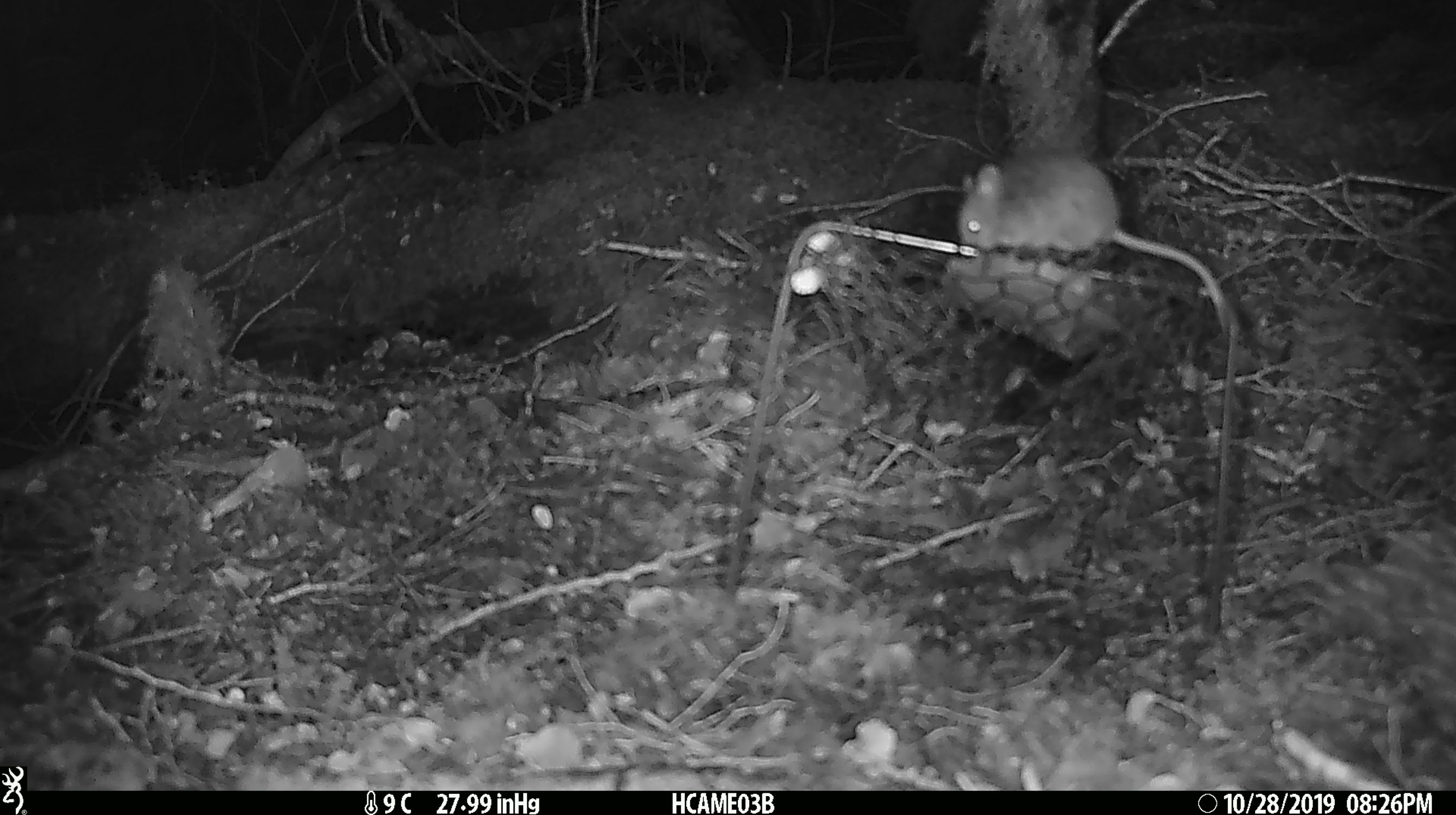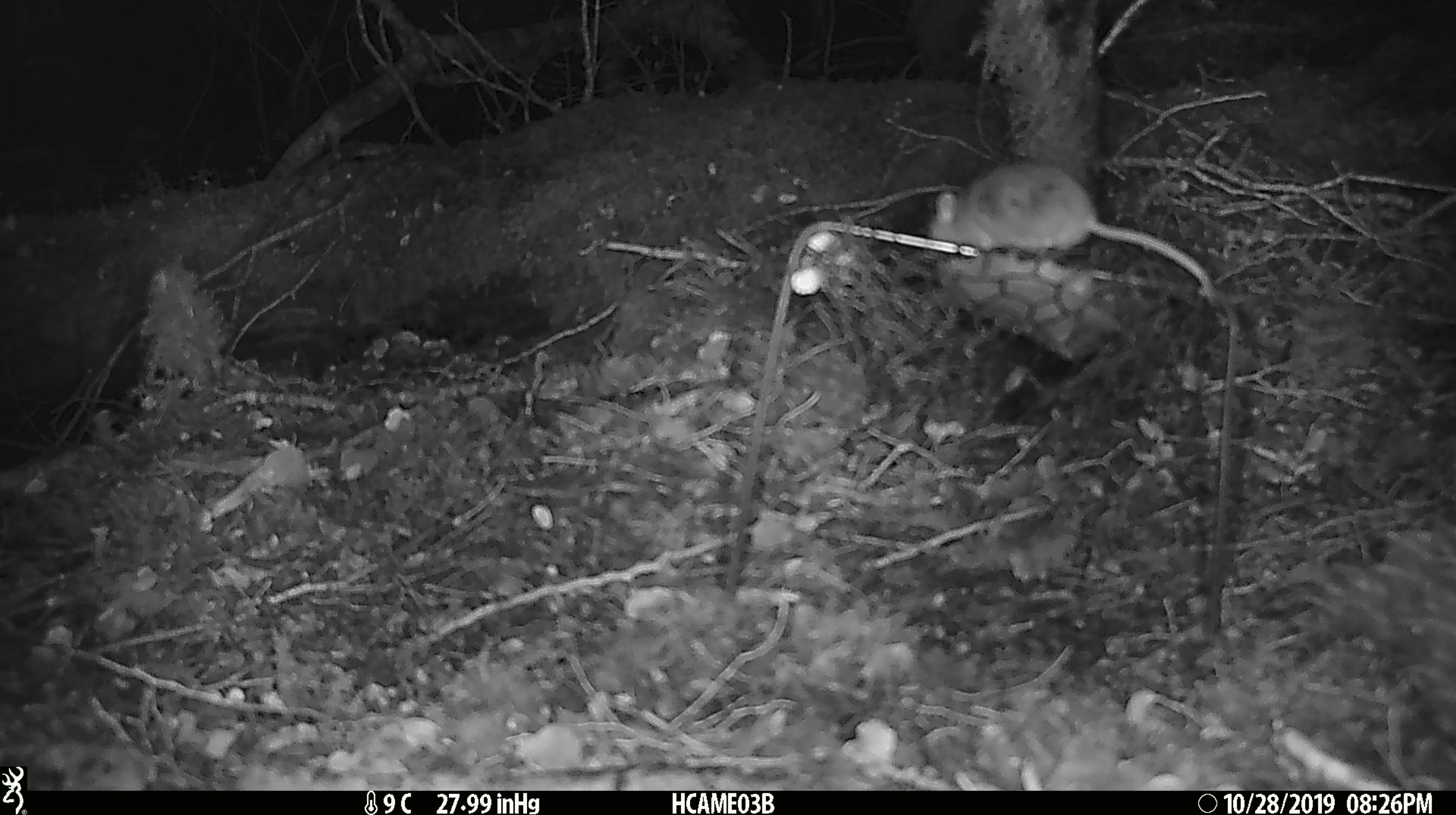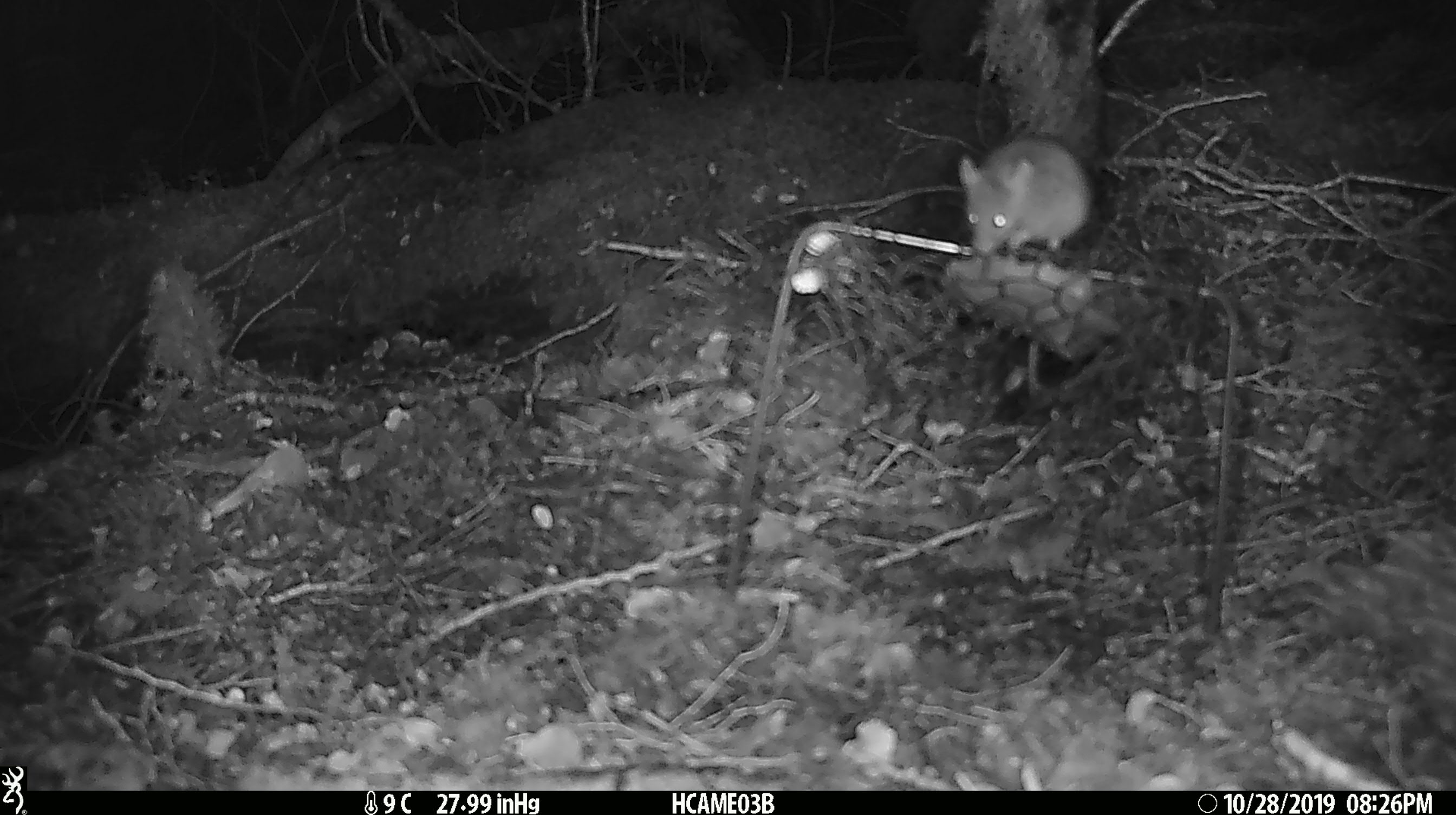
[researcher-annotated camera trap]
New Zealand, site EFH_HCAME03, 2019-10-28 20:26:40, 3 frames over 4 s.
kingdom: Animalia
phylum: Chordata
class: Mammalia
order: Rodentia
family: Muridae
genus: Mus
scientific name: Mus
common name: mouse